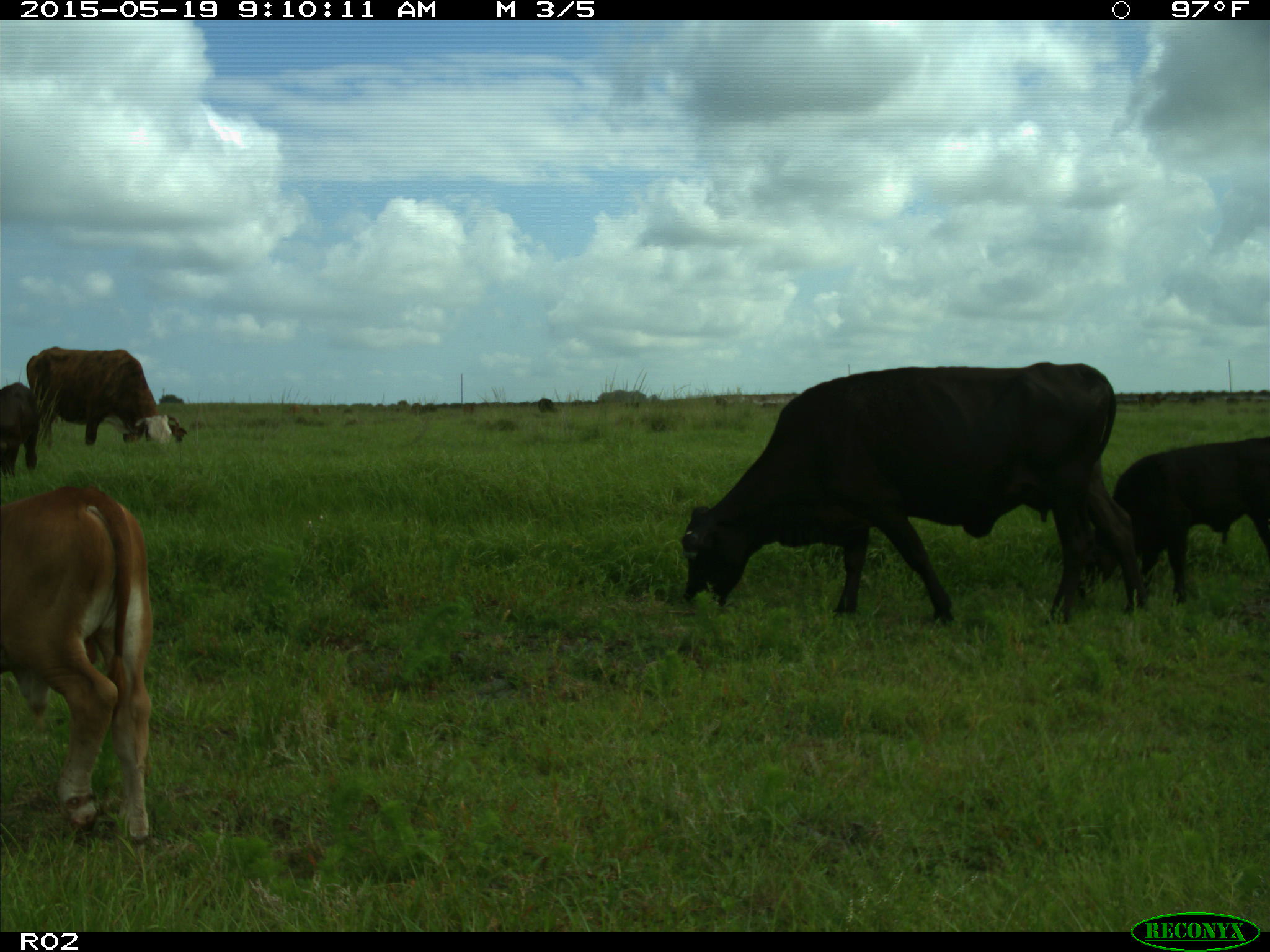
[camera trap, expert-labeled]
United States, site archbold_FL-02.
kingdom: Animalia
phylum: Chordata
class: Mammalia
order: Artiodactyla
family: Bovidae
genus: Bos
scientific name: Bos taurus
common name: domestic cow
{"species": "Bos taurus (domestic cow)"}